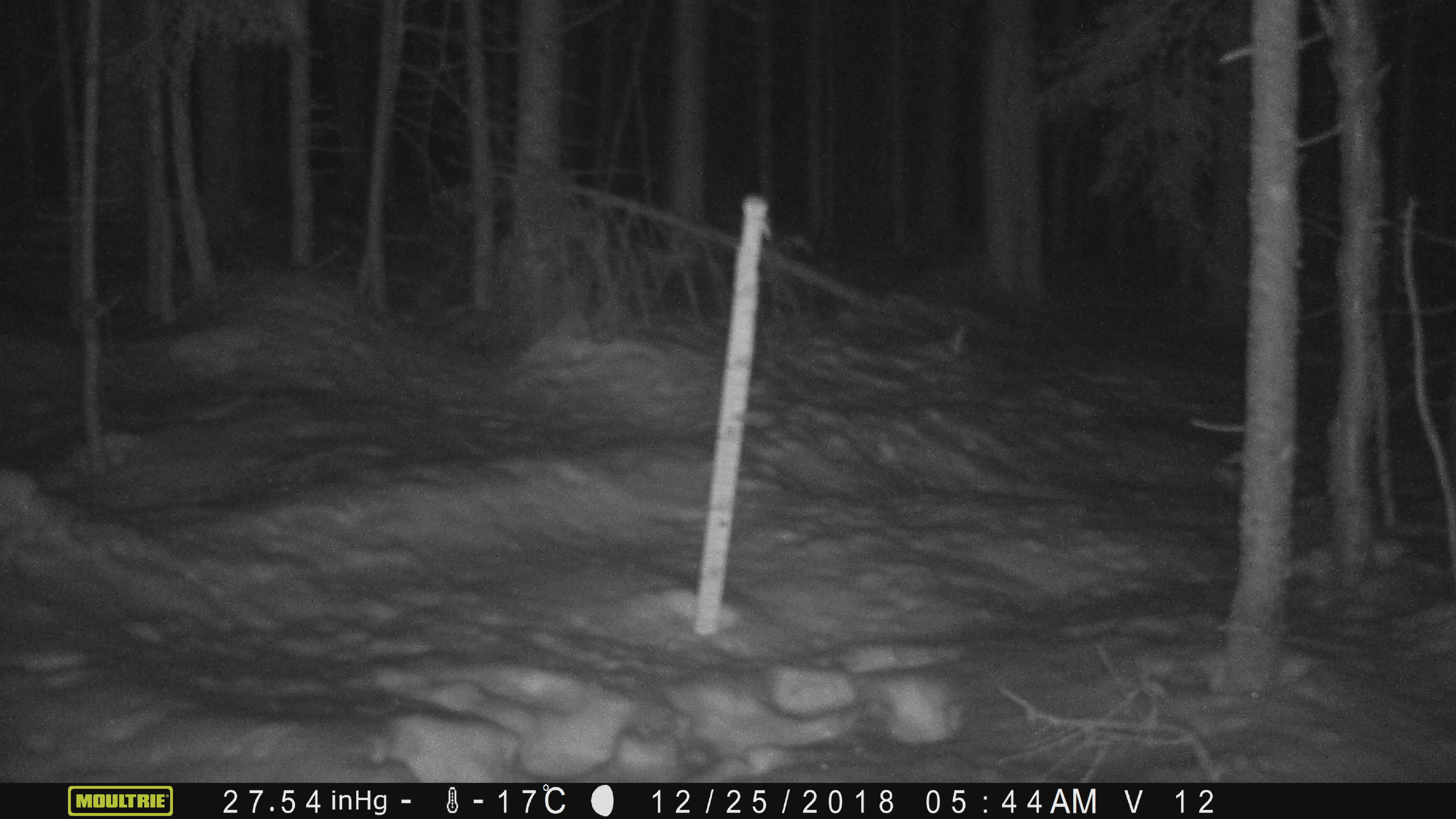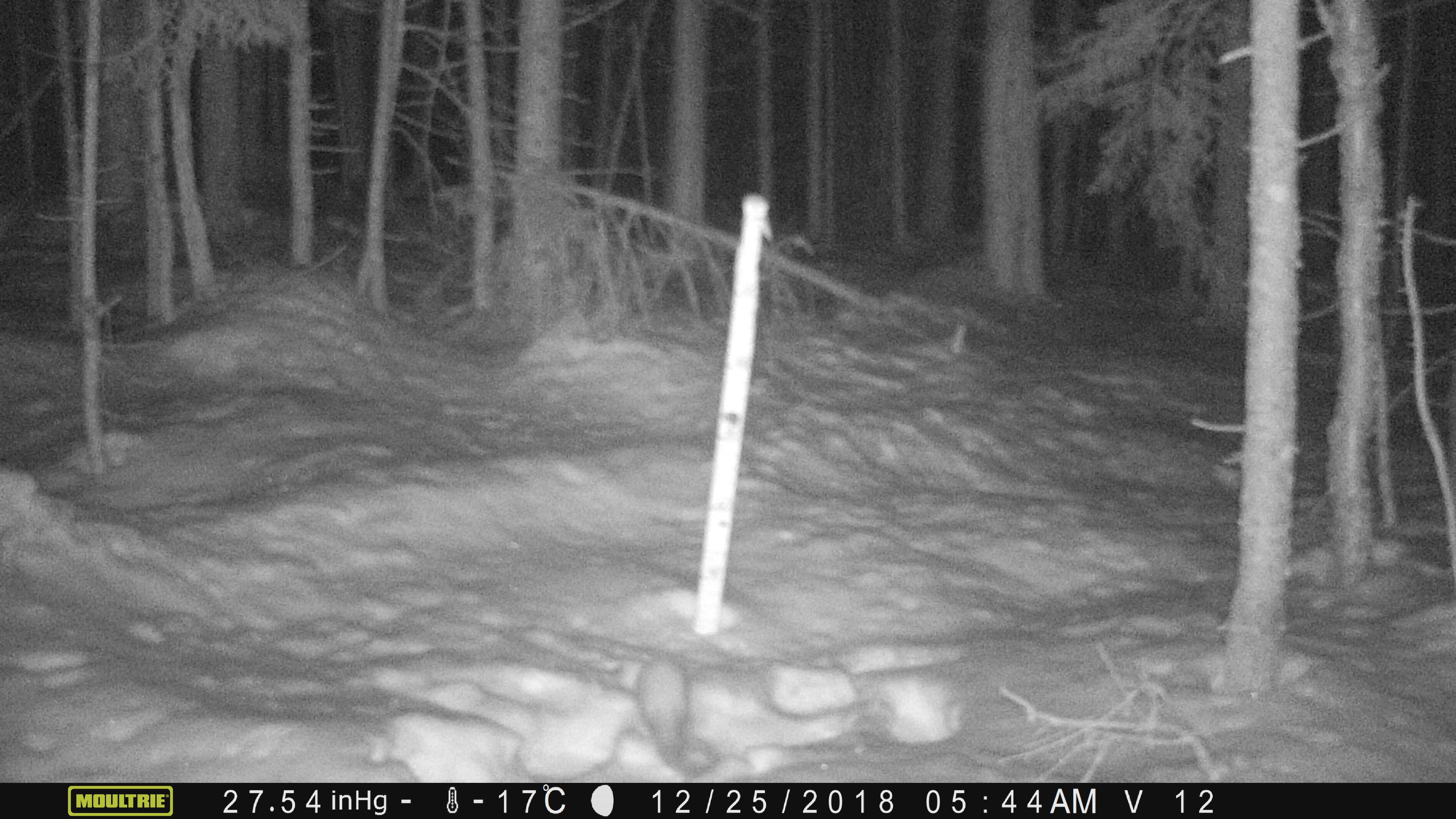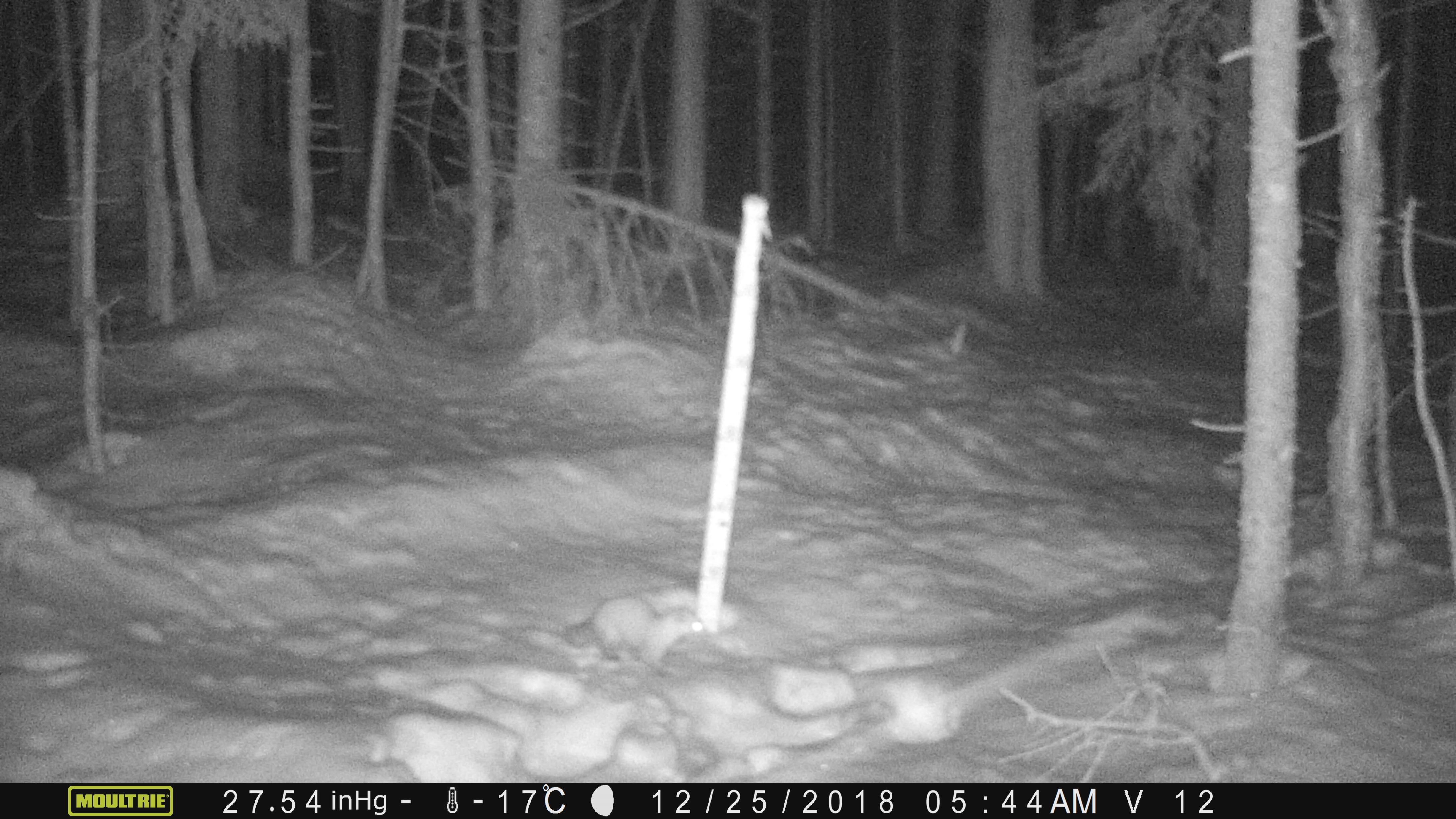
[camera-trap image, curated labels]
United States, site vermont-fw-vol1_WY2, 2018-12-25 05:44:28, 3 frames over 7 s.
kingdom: Animalia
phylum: Chordata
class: Mammalia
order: Carnivora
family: Mustelidae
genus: Martes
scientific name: Martes americana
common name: american marten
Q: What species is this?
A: American marten (Martes americana).